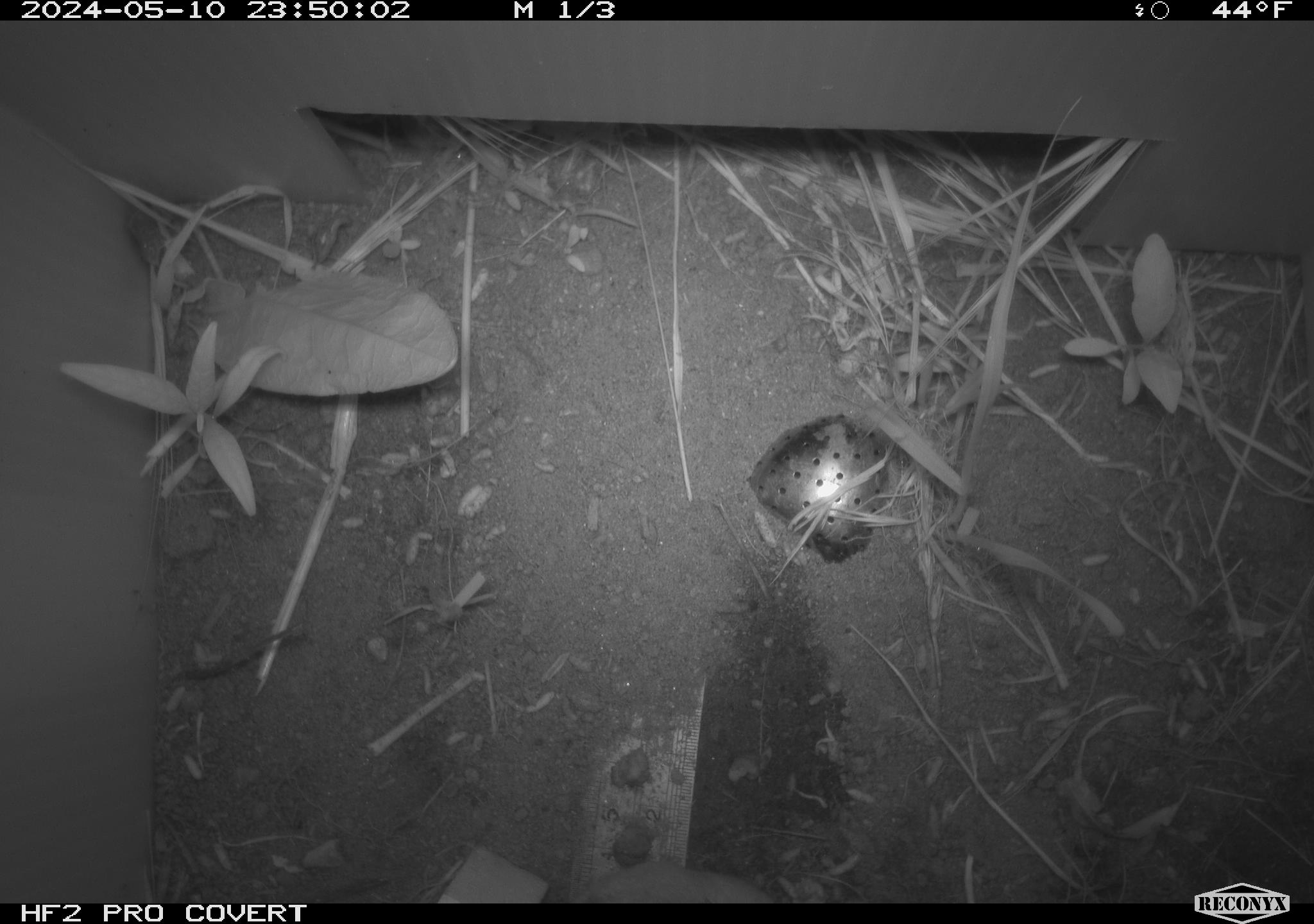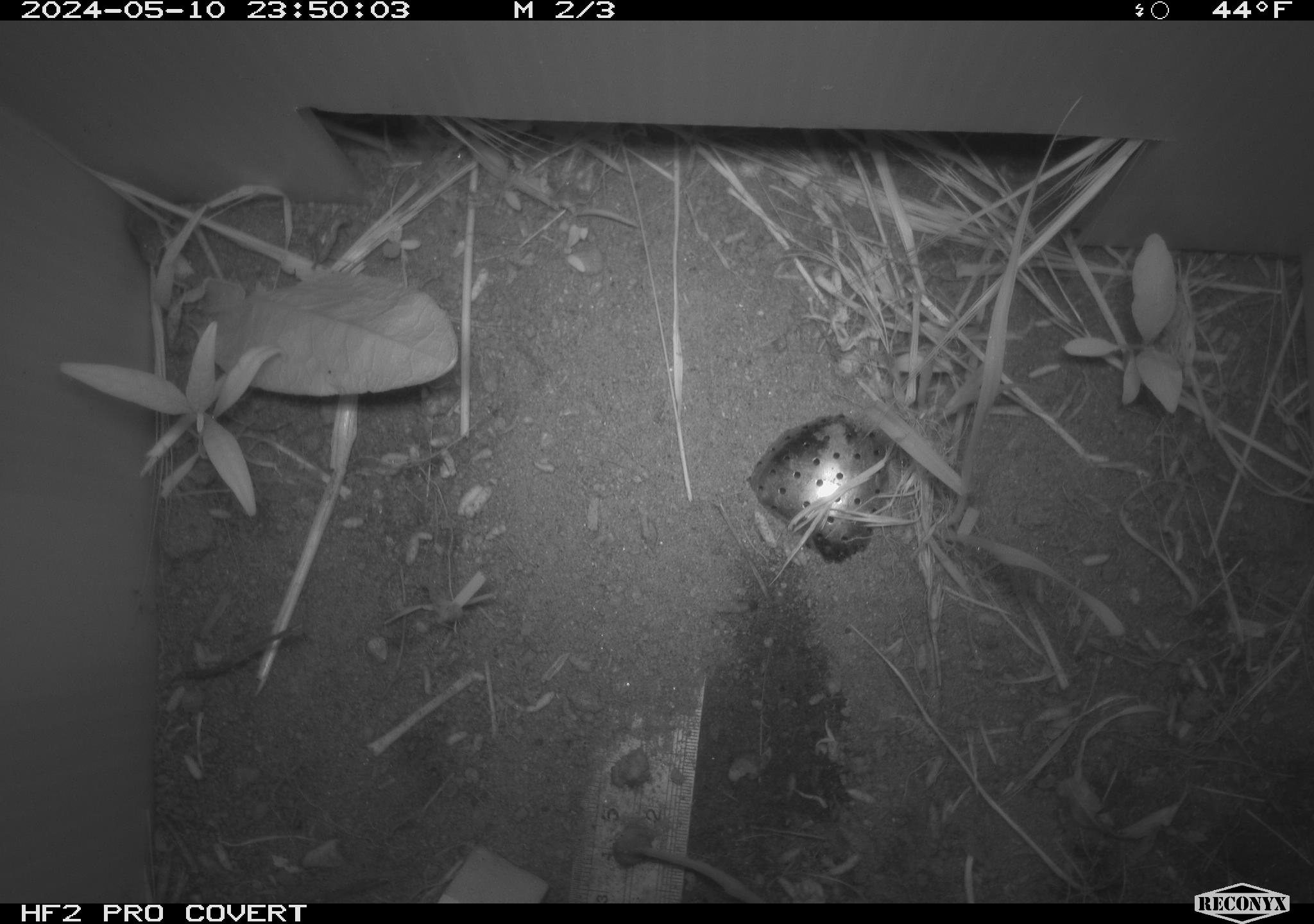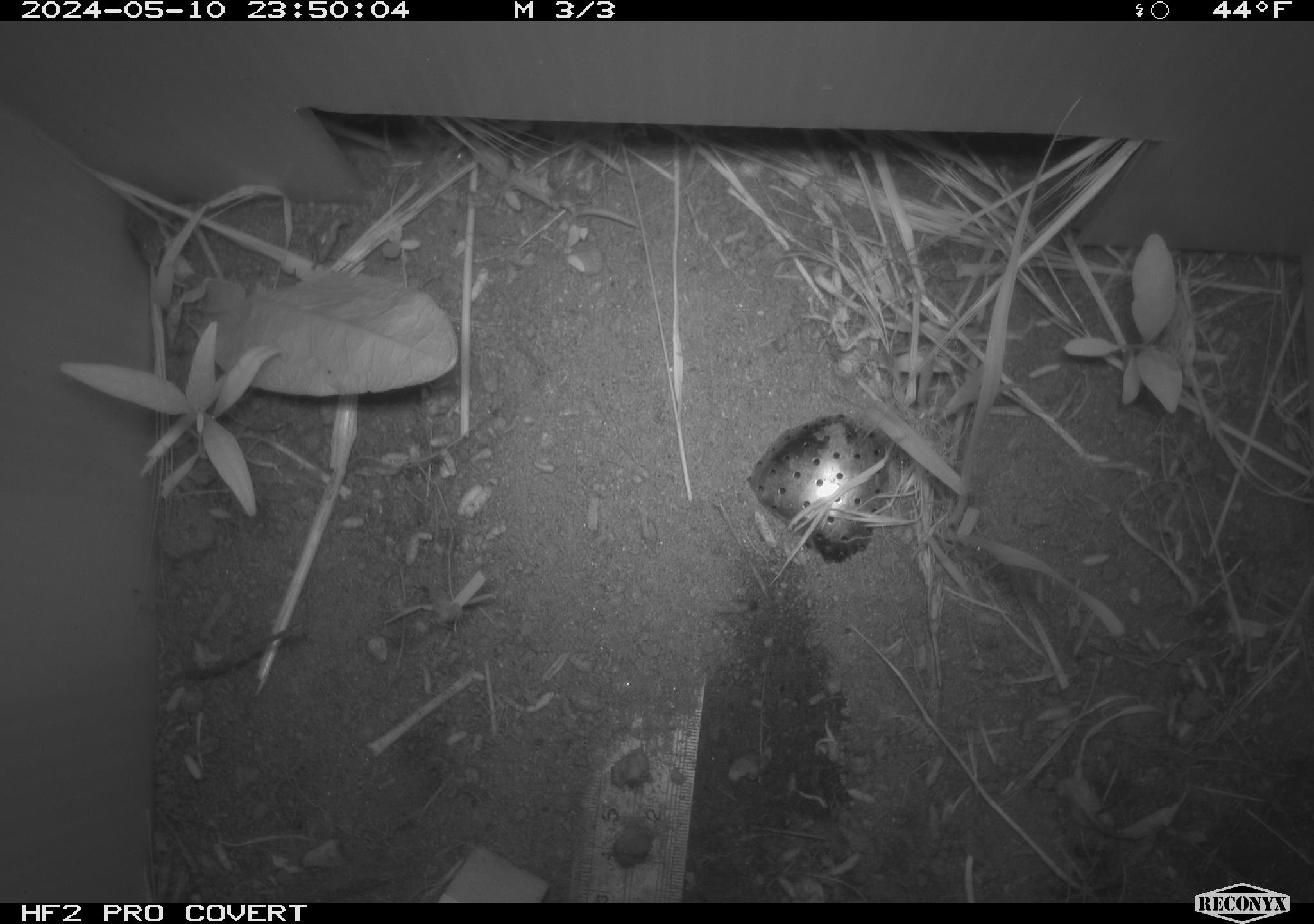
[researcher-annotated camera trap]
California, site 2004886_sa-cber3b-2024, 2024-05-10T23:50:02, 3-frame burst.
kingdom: Animalia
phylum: Chordata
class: Mammalia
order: Rodentia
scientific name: Rodentia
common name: mouse species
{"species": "mouse species (Rodentia)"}